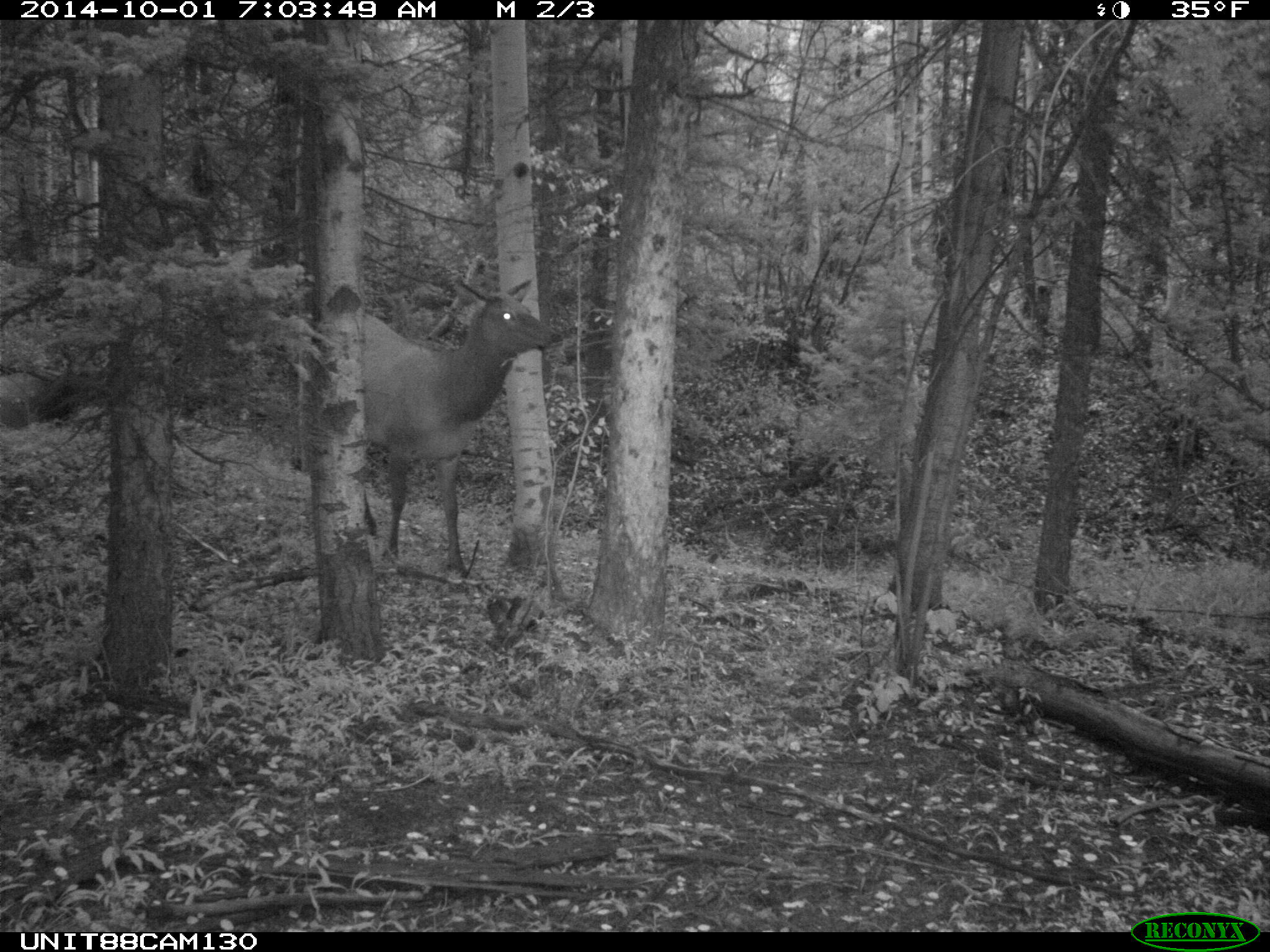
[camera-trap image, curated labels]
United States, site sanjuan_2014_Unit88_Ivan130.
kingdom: Animalia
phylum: Chordata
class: Mammalia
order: Artiodactyla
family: Cervidae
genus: Cervus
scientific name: Cervus elaphus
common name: red deer